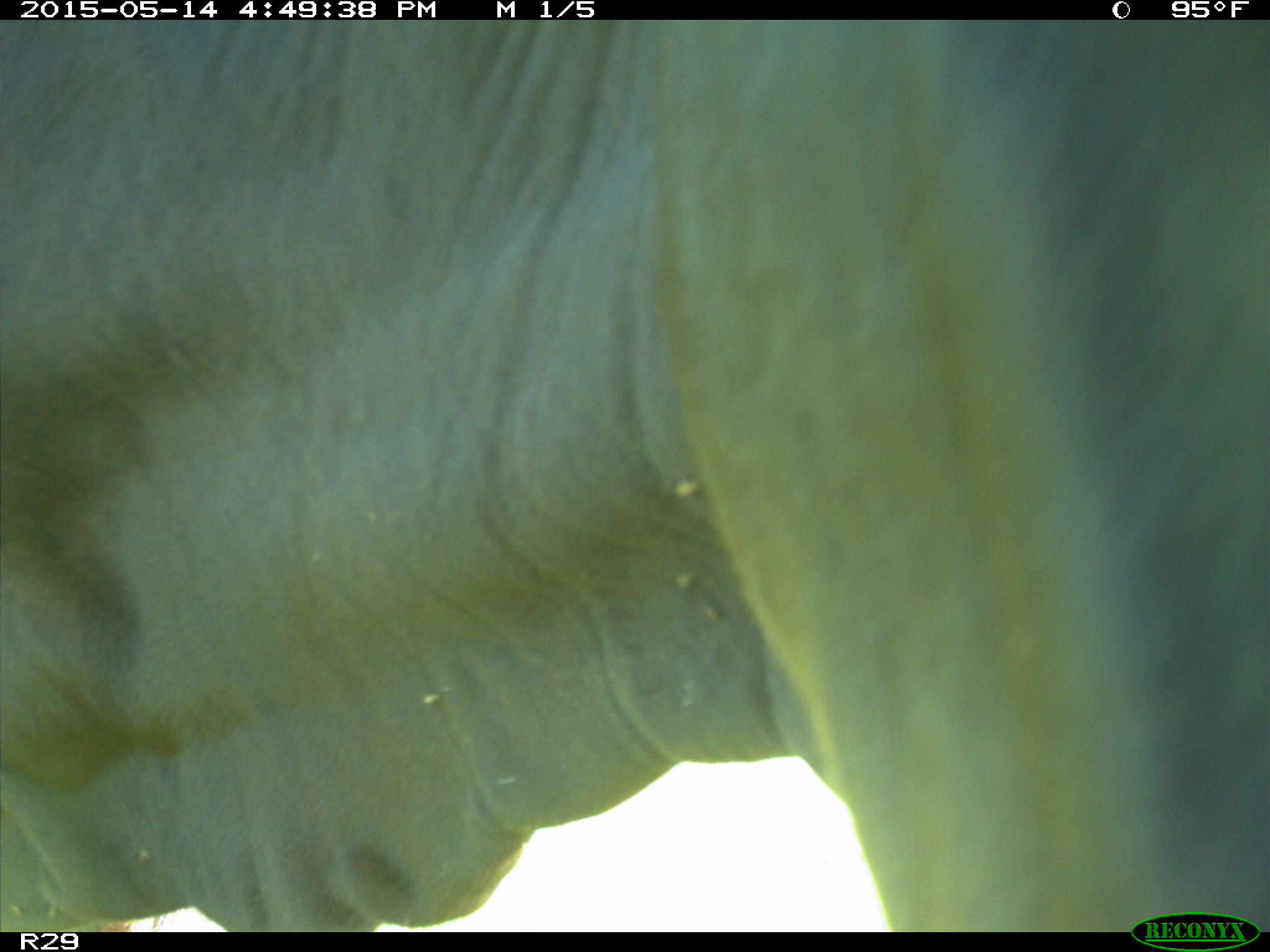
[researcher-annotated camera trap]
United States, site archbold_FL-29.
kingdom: Animalia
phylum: Chordata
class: Mammalia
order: Artiodactyla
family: Bovidae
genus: Bos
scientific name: Bos taurus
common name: domestic cow